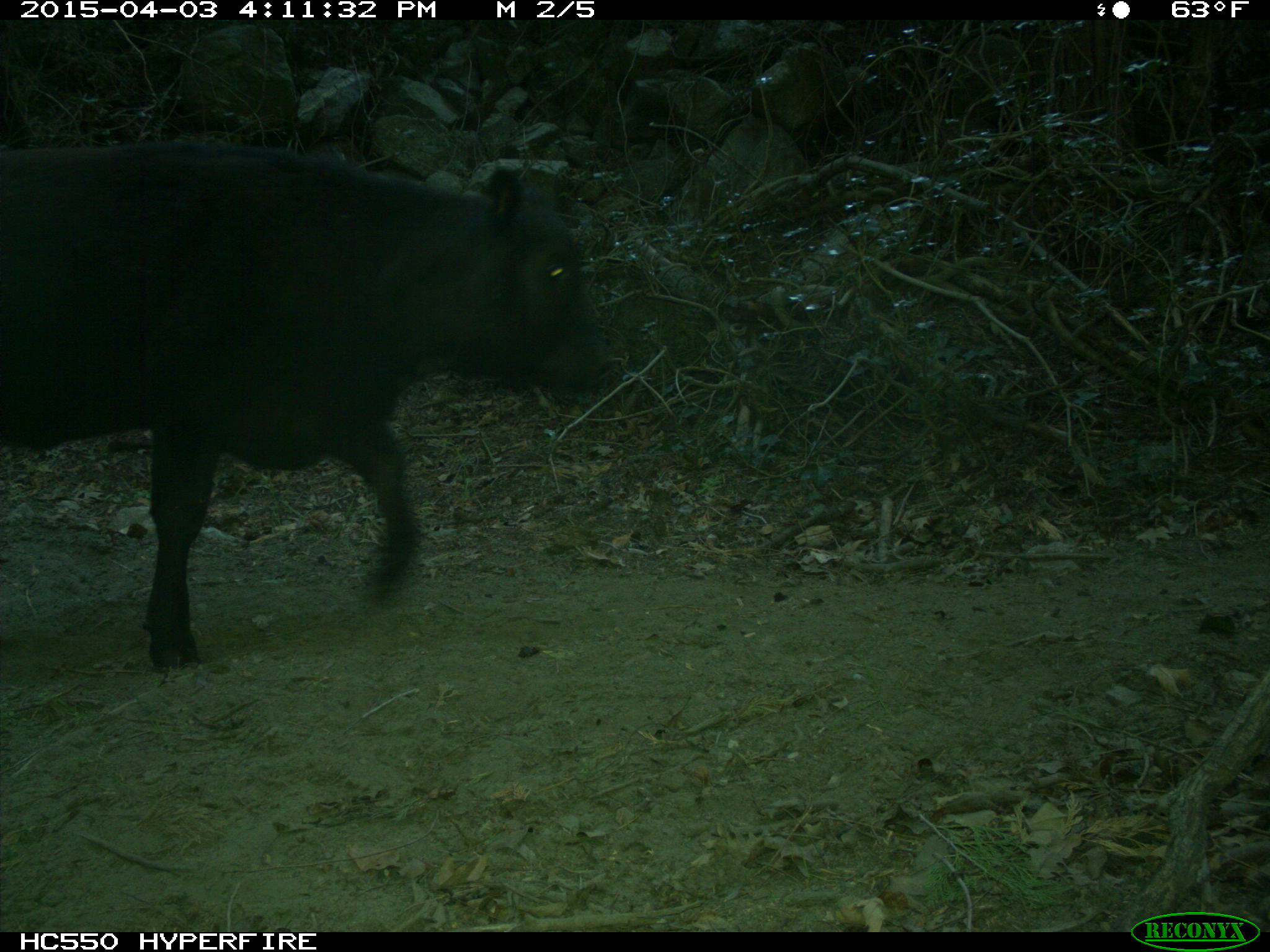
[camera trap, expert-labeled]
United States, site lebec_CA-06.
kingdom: Animalia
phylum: Chordata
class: Mammalia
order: Artiodactyla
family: Bovidae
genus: Bos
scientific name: Bos taurus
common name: domestic cow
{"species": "Bos taurus (domestic cow)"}